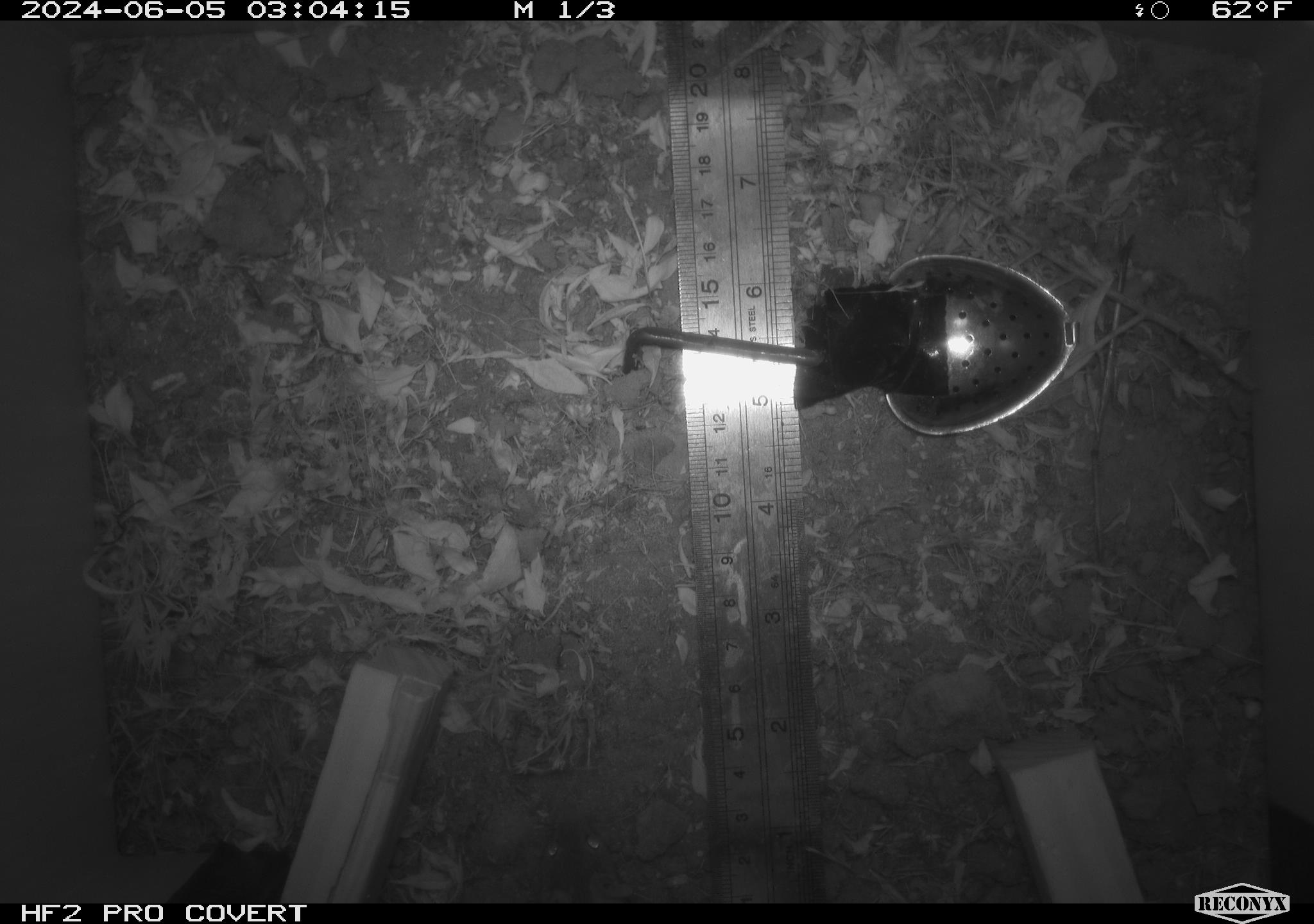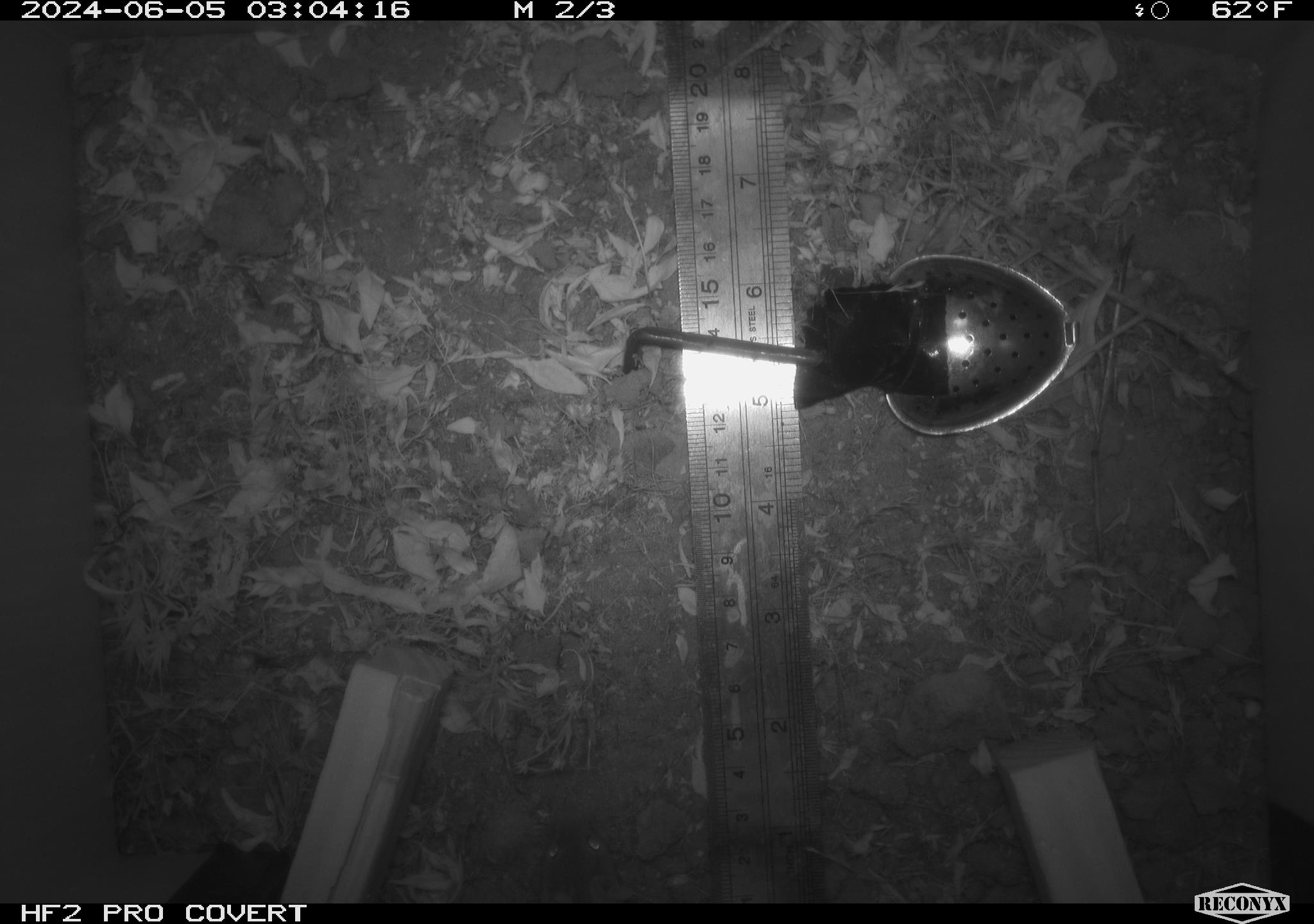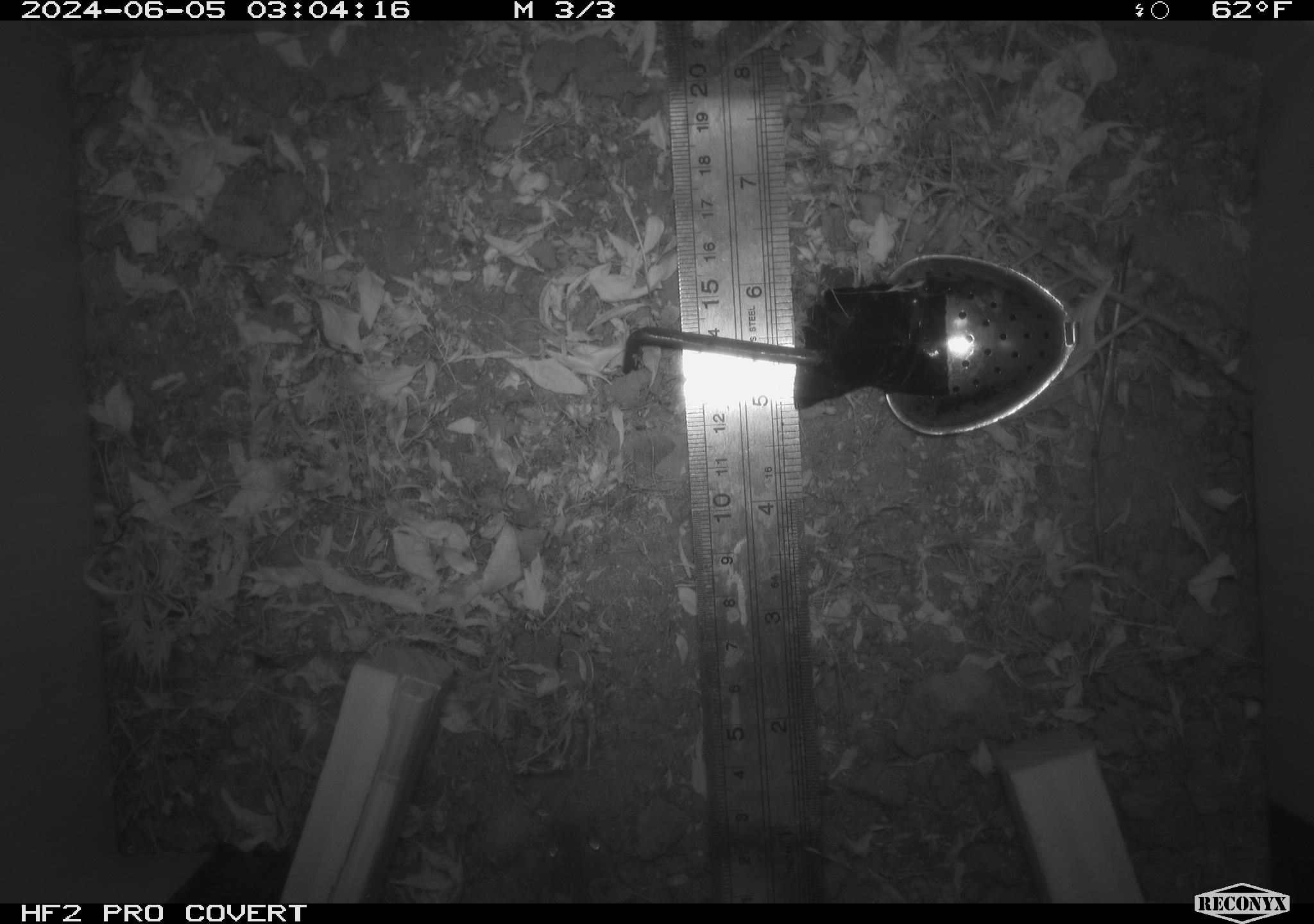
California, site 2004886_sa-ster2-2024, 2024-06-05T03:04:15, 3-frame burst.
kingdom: Animalia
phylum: Chordata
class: Mammalia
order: Rodentia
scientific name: Rodentia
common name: mouse species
Mouse species (Rodentia).